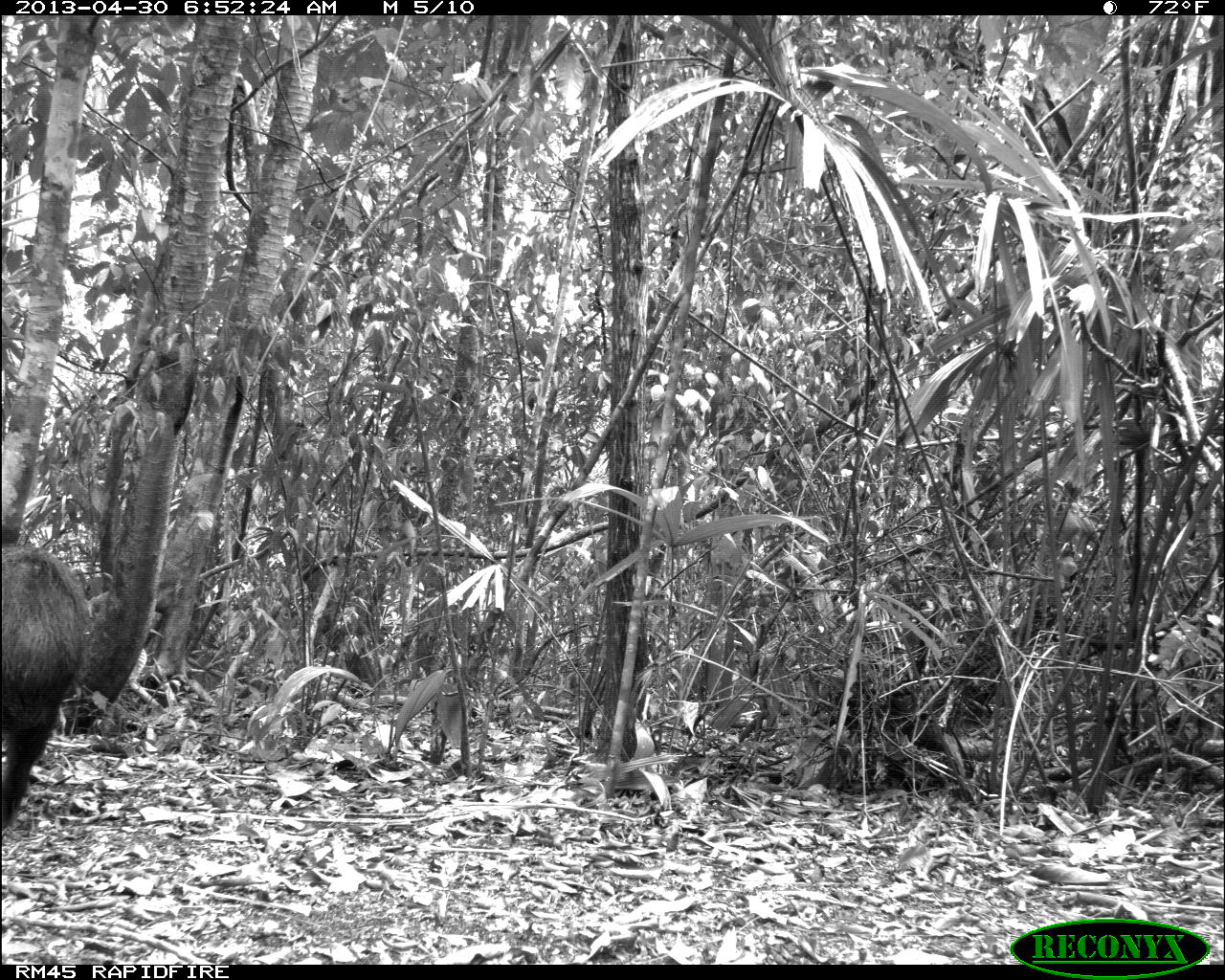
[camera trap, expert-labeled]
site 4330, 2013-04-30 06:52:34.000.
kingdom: Animalia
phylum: Chordata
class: Mammalia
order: Artiodactyla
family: Tayassuidae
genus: Tayassu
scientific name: Tayassu pecari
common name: white-lipped peccary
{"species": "Tayassu pecari (white-lipped peccary)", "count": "5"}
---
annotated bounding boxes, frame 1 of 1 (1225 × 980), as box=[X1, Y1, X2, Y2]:
tayassu pecari: box=[0, 541, 90, 827]